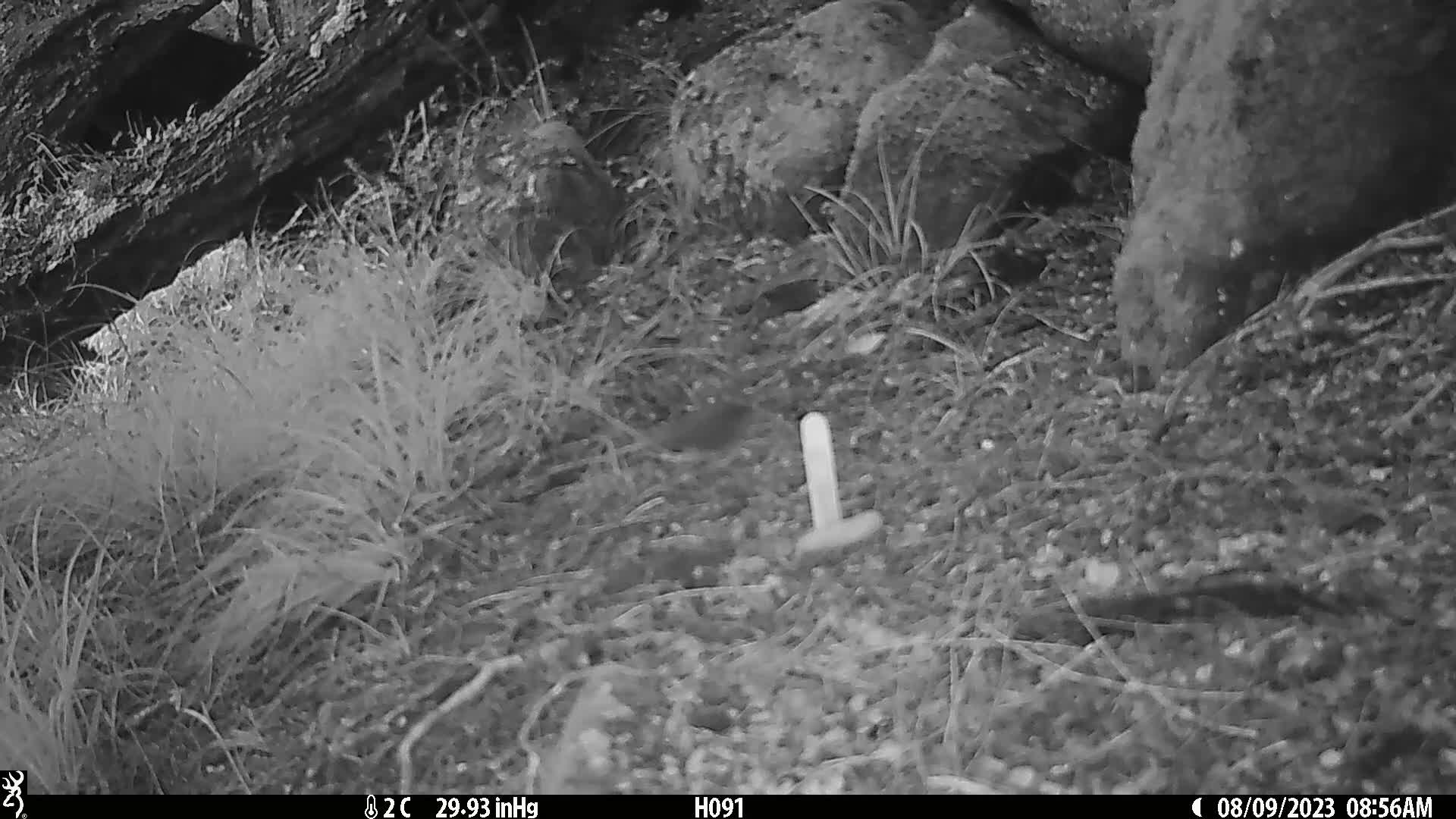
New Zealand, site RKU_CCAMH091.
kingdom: Animalia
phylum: Chordata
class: Aves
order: Passeriformes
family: Prunellidae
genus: Prunella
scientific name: Prunella modularis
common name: dunnock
Dunnock (Prunella modularis).